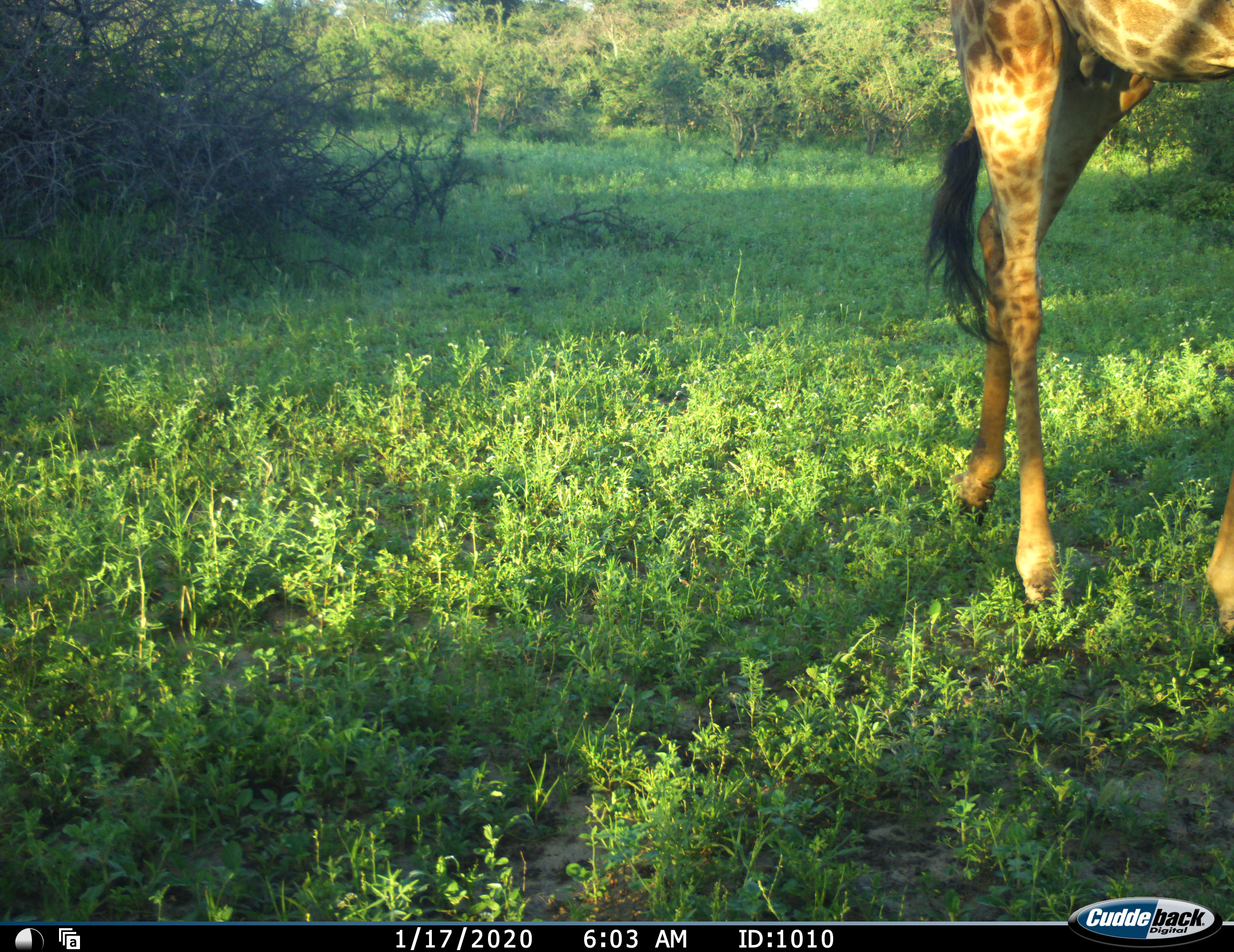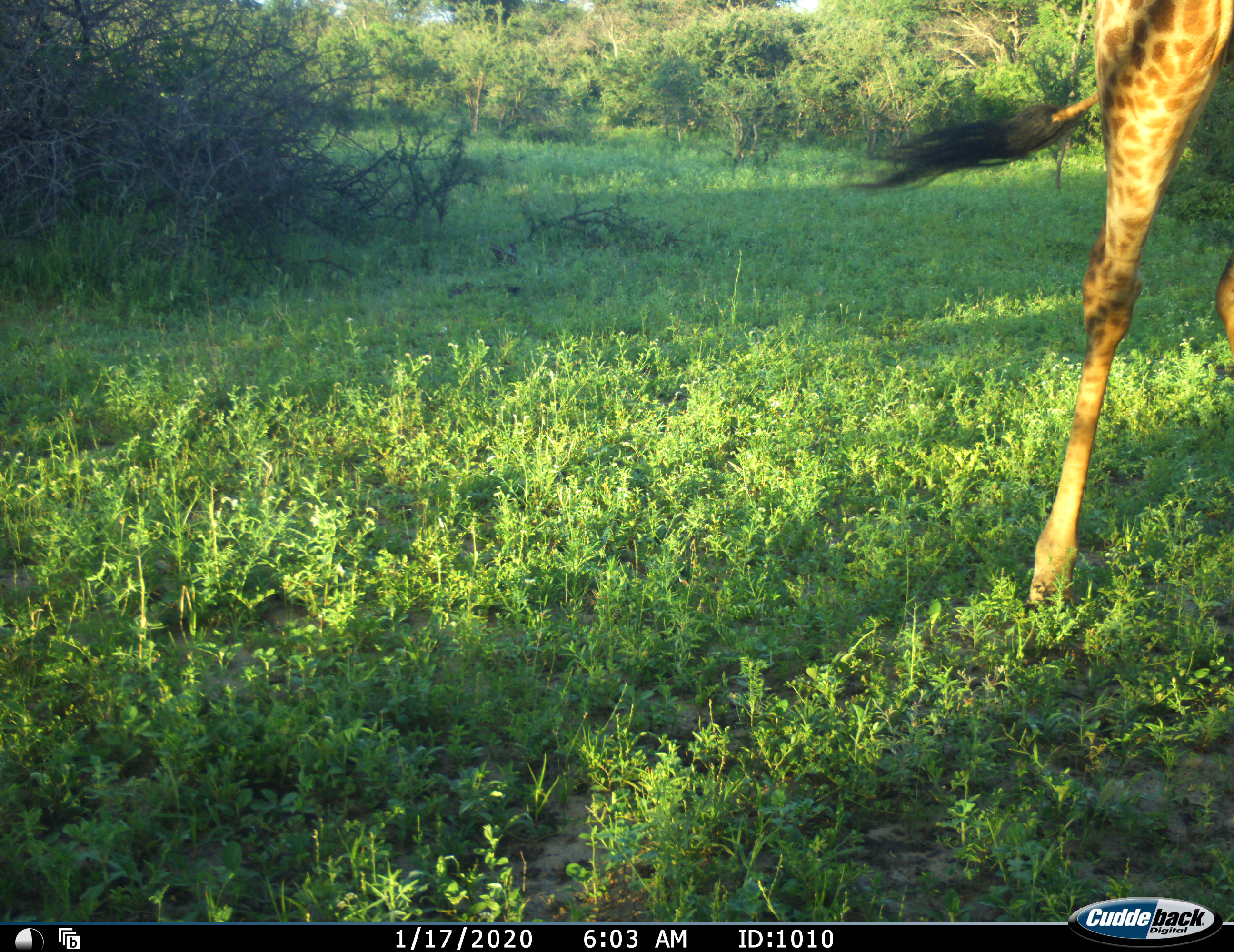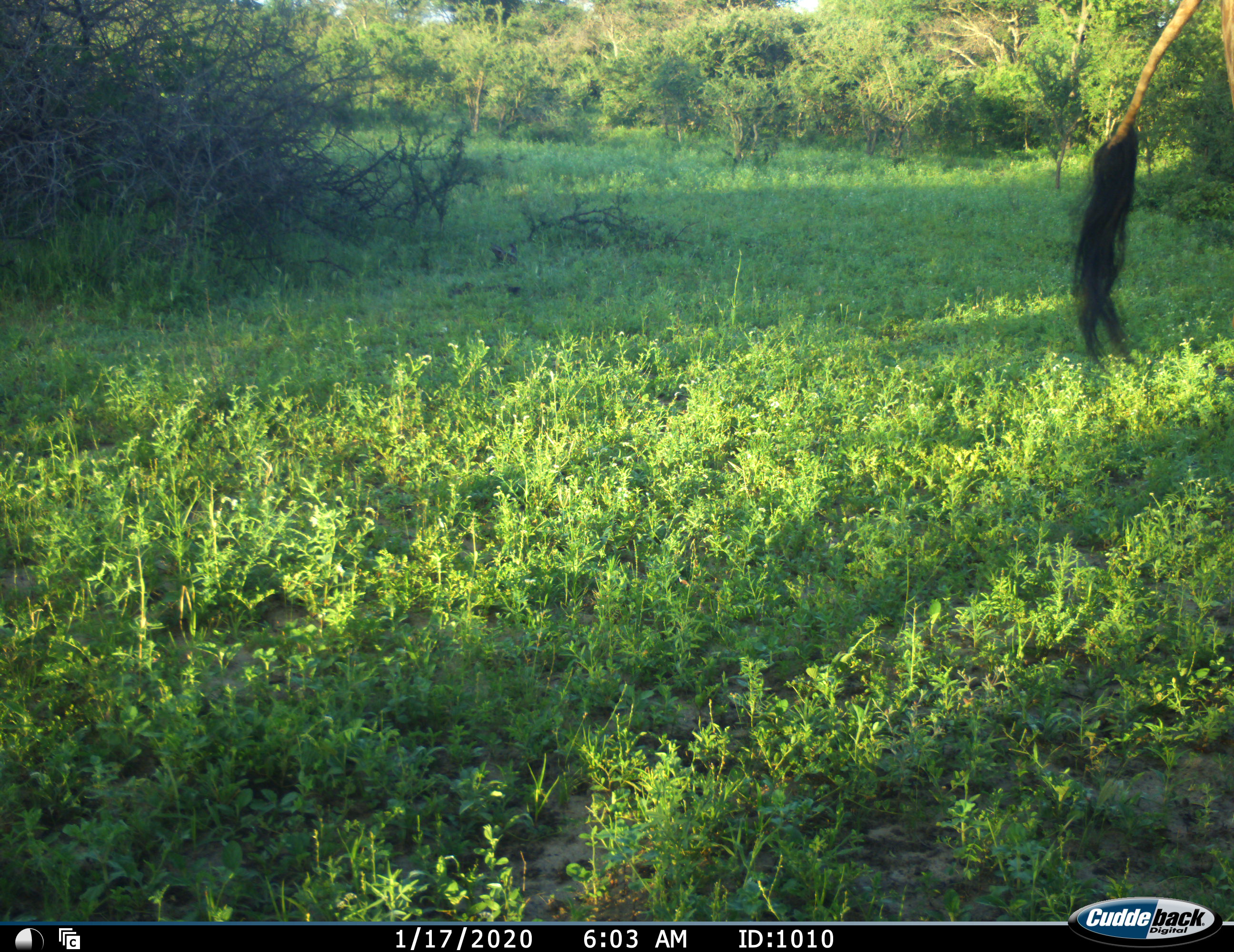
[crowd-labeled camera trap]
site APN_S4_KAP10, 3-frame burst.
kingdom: Animalia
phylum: Chordata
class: Mammalia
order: Artiodactyla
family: Giraffidae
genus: Giraffa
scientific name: Giraffa camelopardalis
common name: giraffe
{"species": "giraffe (Giraffa camelopardalis)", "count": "1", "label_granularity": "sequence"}